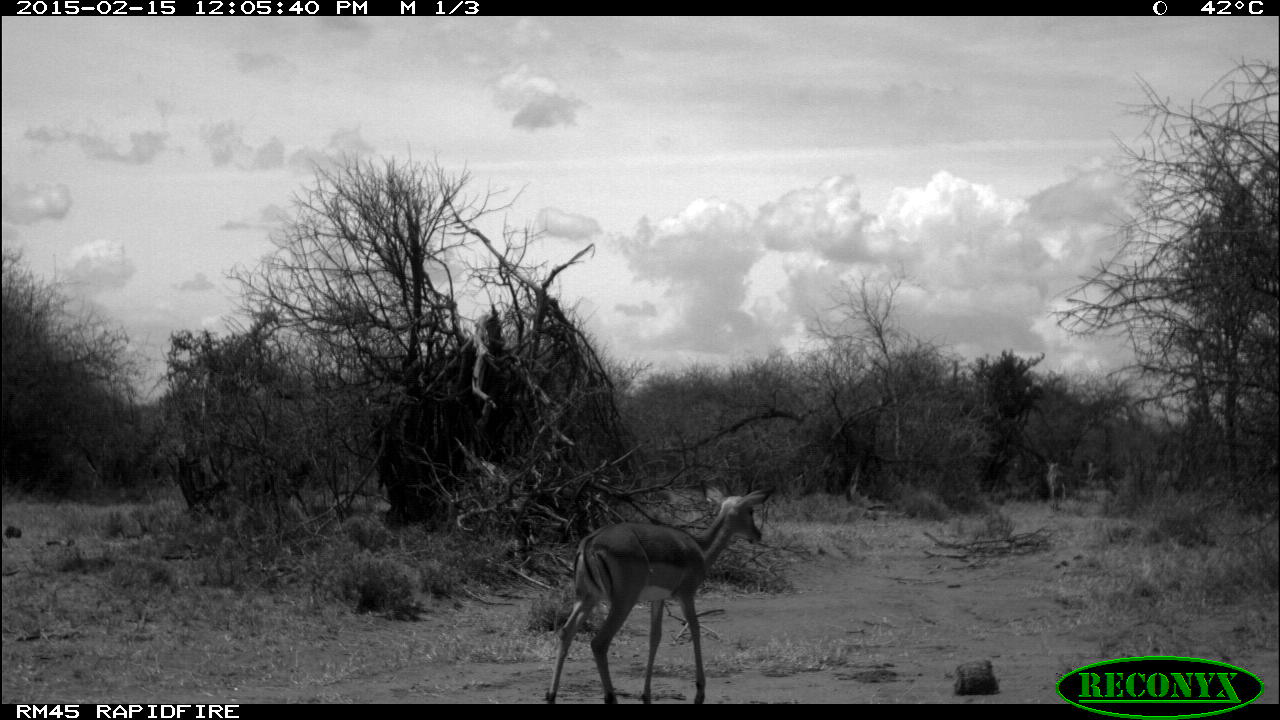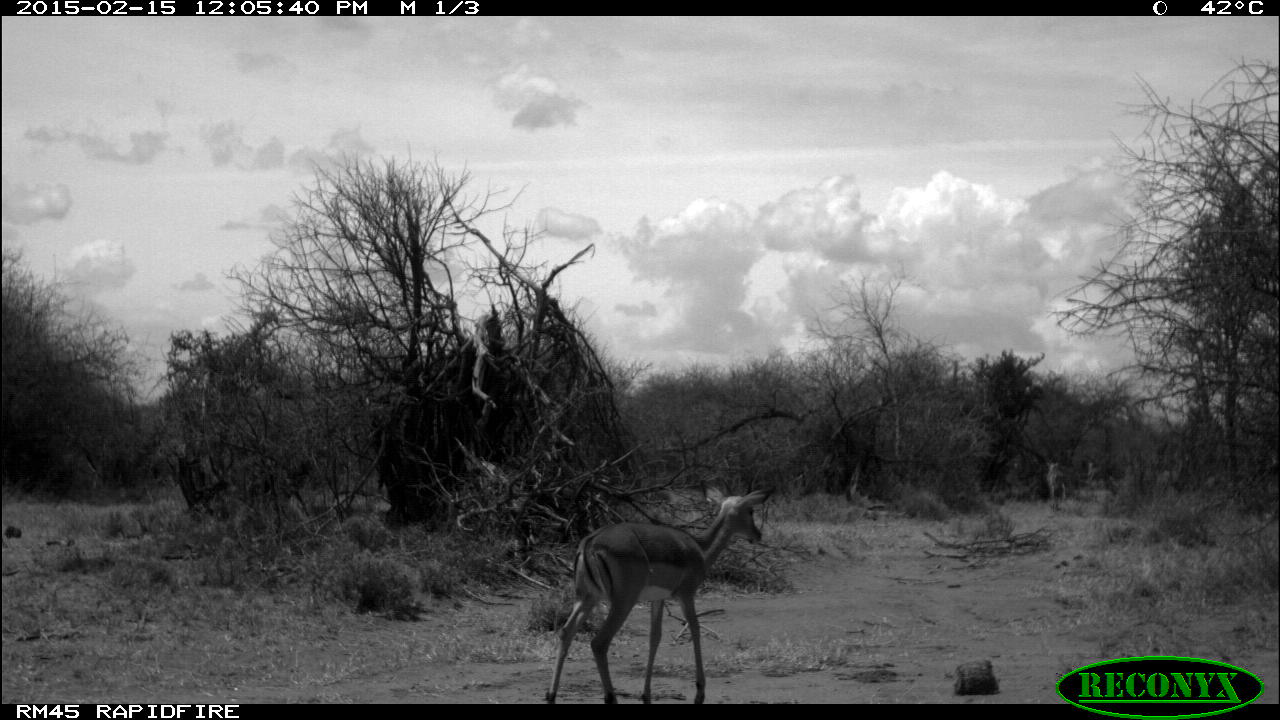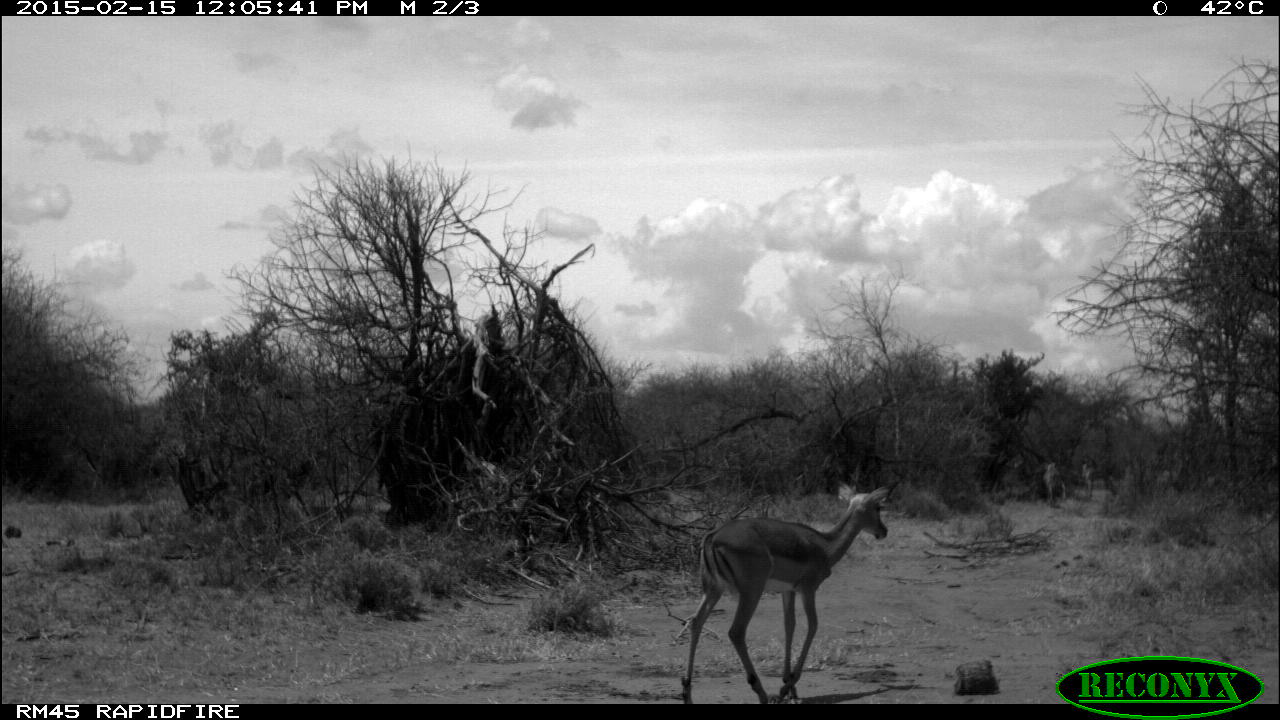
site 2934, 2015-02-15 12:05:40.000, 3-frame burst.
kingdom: Animalia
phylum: Chordata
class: Mammalia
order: Artiodactyla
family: Bovidae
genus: Aepyceros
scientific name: Aepyceros melampus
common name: impala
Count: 3.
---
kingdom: Animalia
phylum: Chordata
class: Mammalia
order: Artiodactyla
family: Suidae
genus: Phacochoerus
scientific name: Phacochoerus africanus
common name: common warthog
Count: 1.